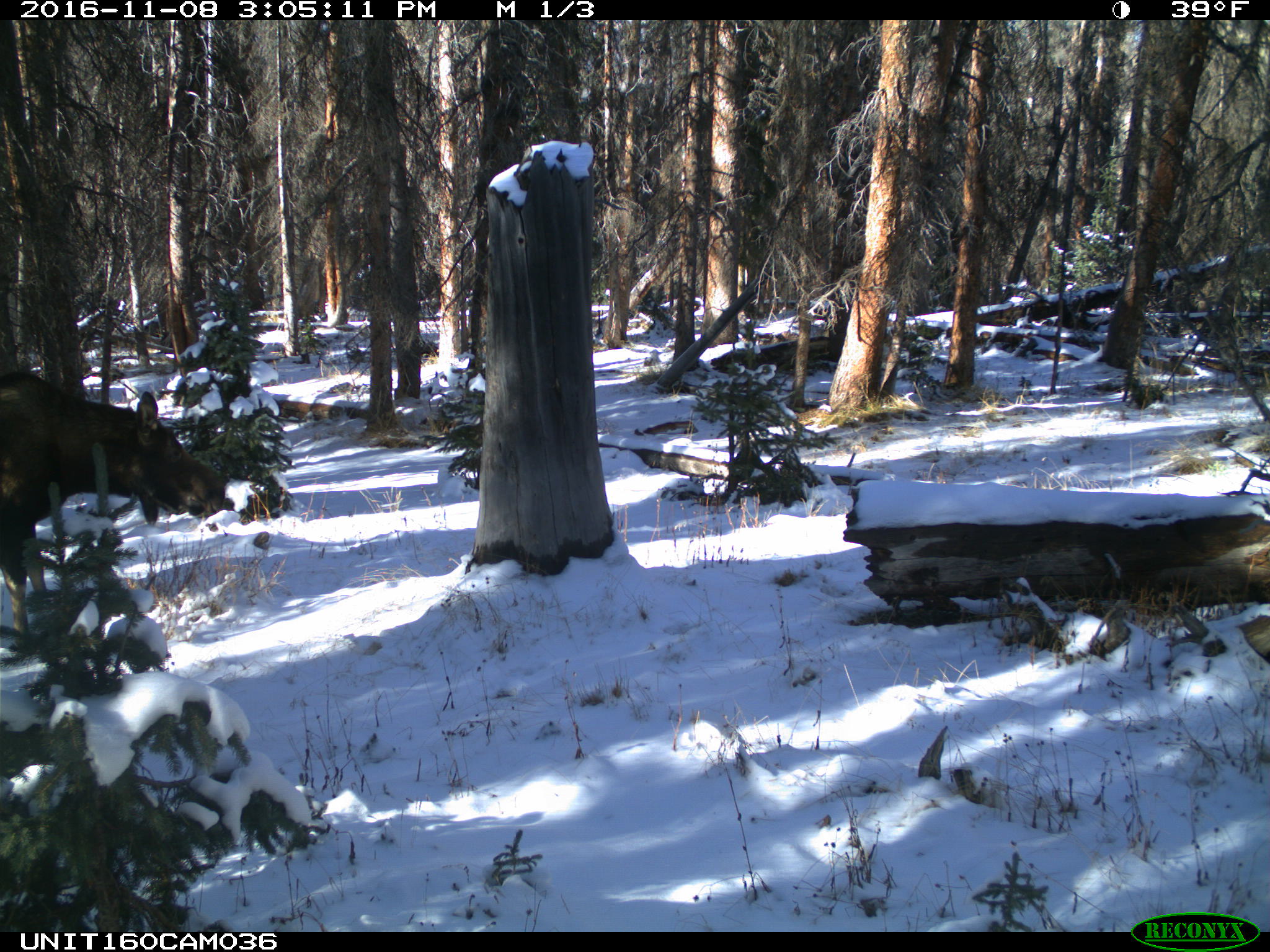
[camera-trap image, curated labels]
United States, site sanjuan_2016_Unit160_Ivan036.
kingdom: Animalia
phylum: Chordata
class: Mammalia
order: Artiodactyla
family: Cervidae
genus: Alces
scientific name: Alces alces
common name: moose